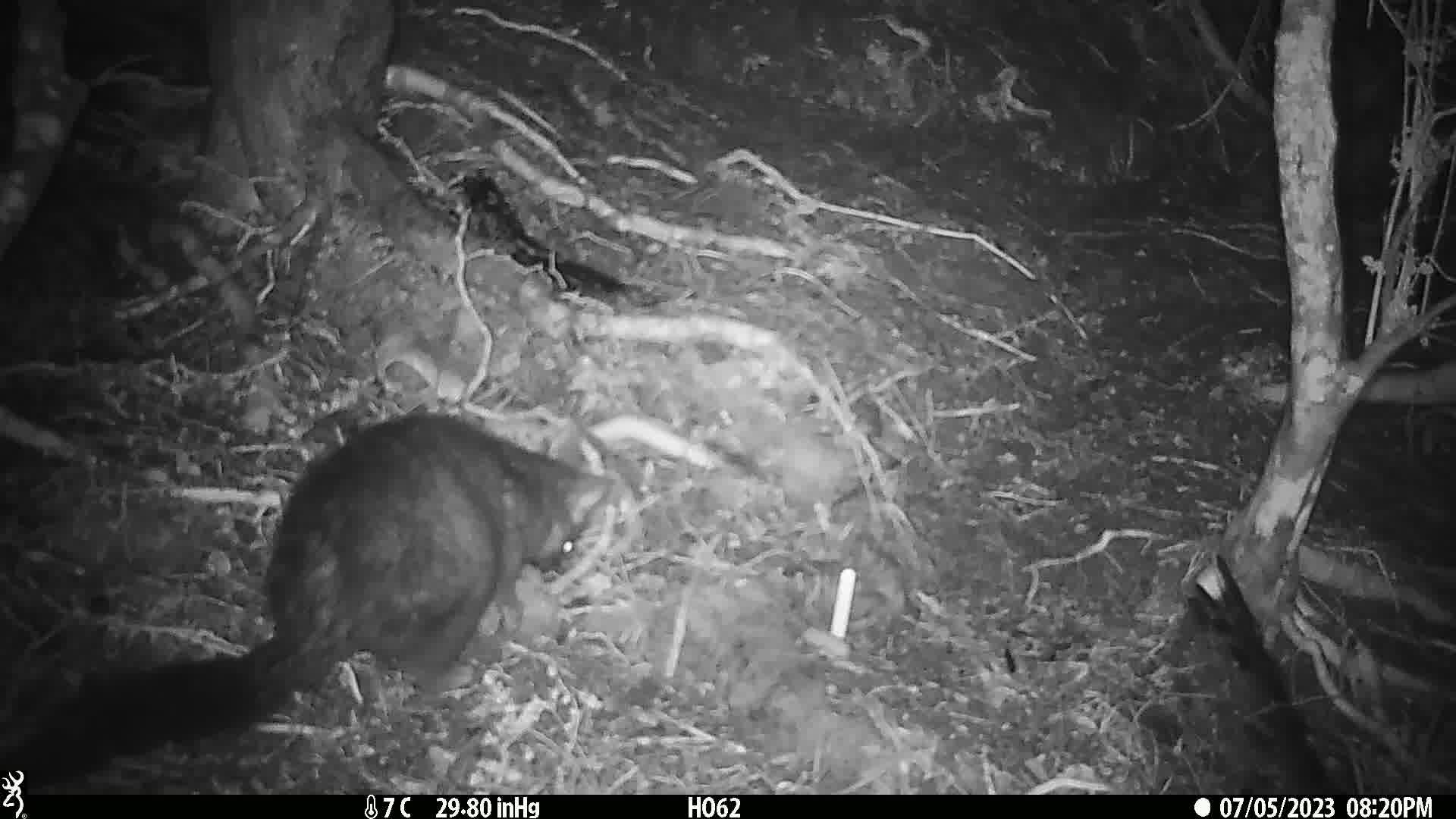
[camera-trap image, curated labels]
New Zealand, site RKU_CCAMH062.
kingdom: Animalia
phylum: Chordata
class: Mammalia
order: Diprotodontia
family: Phalangeridae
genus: Trichosurus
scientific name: Trichosurus vulpecula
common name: common brushtail possum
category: possum